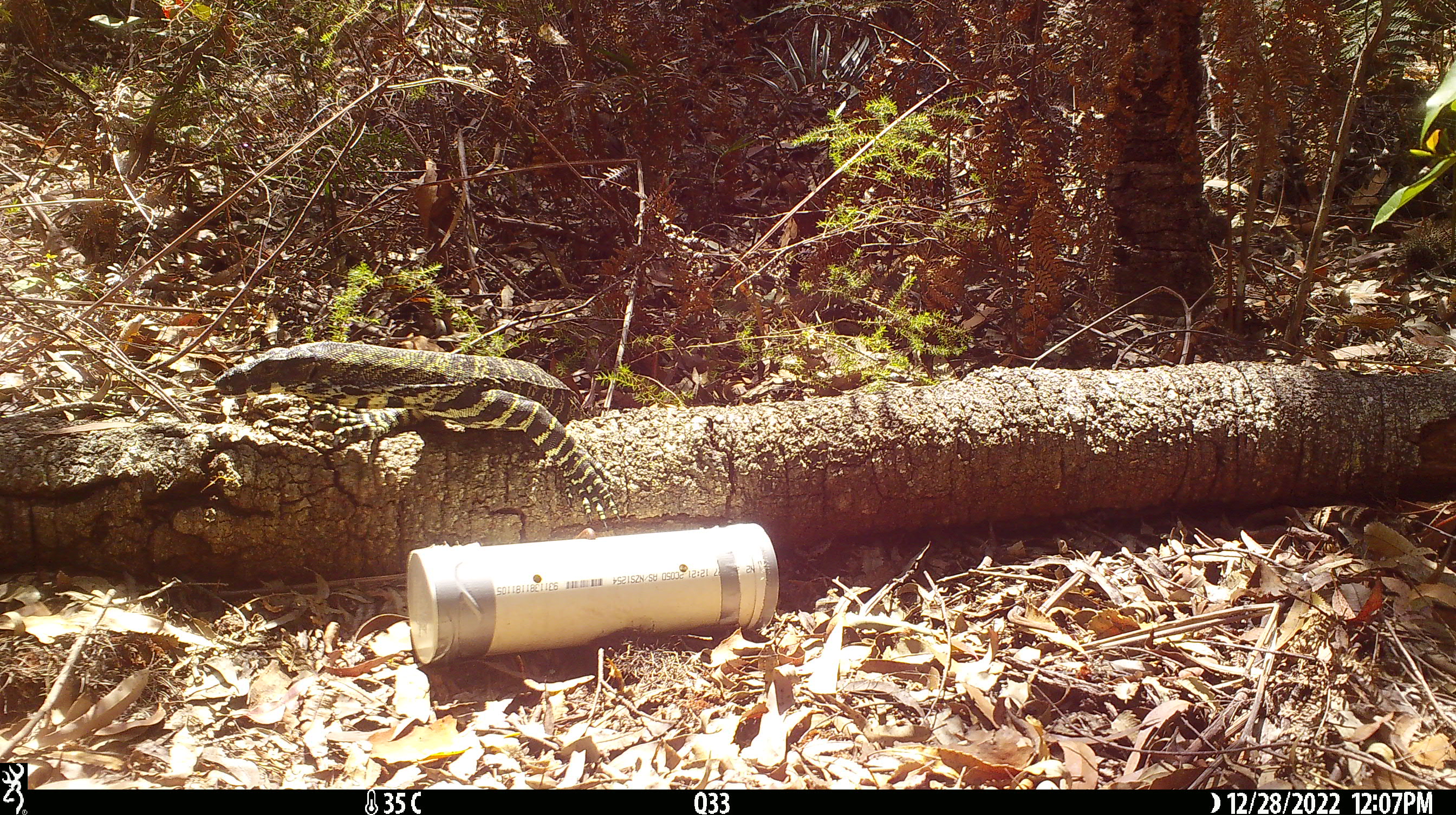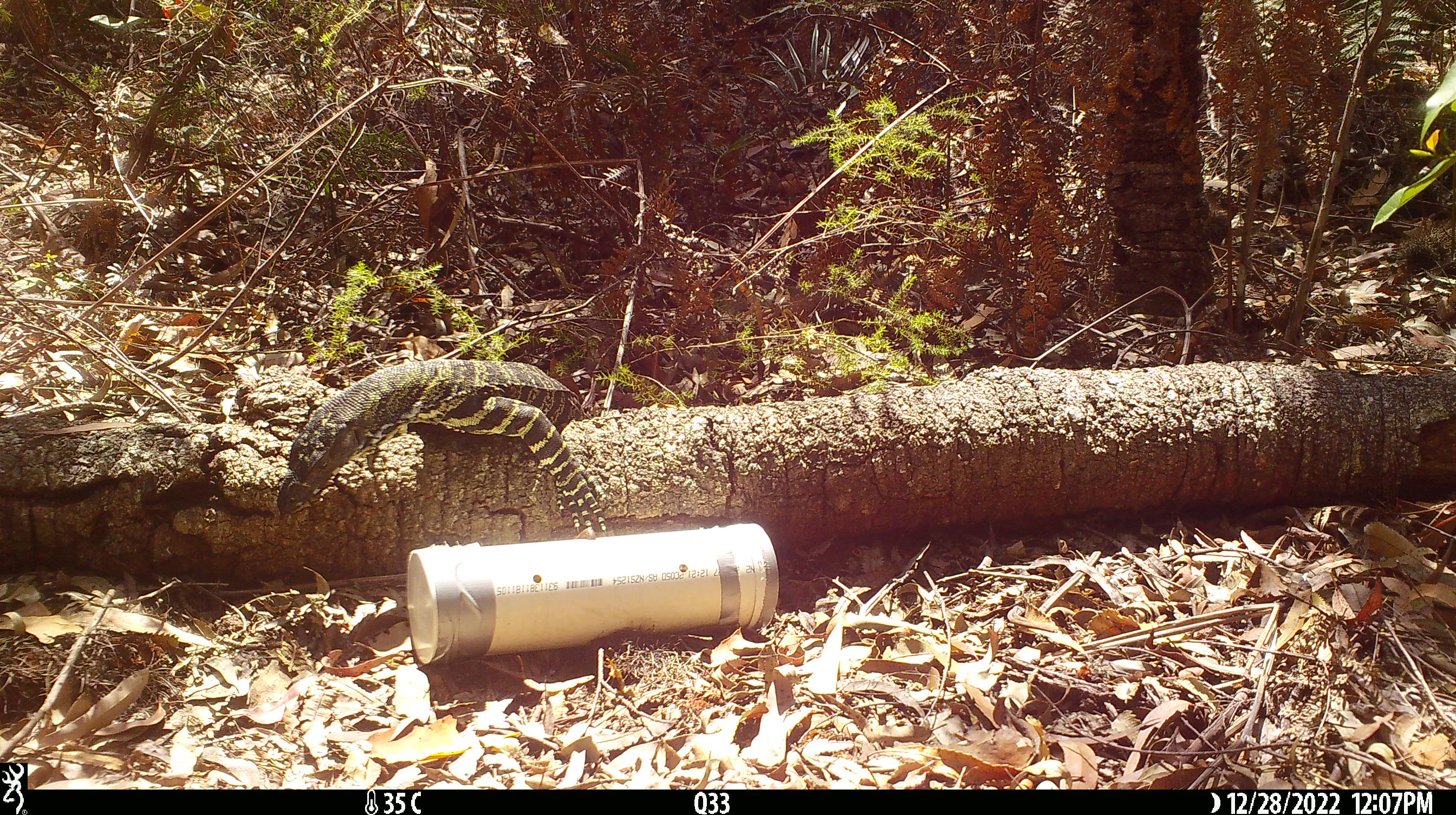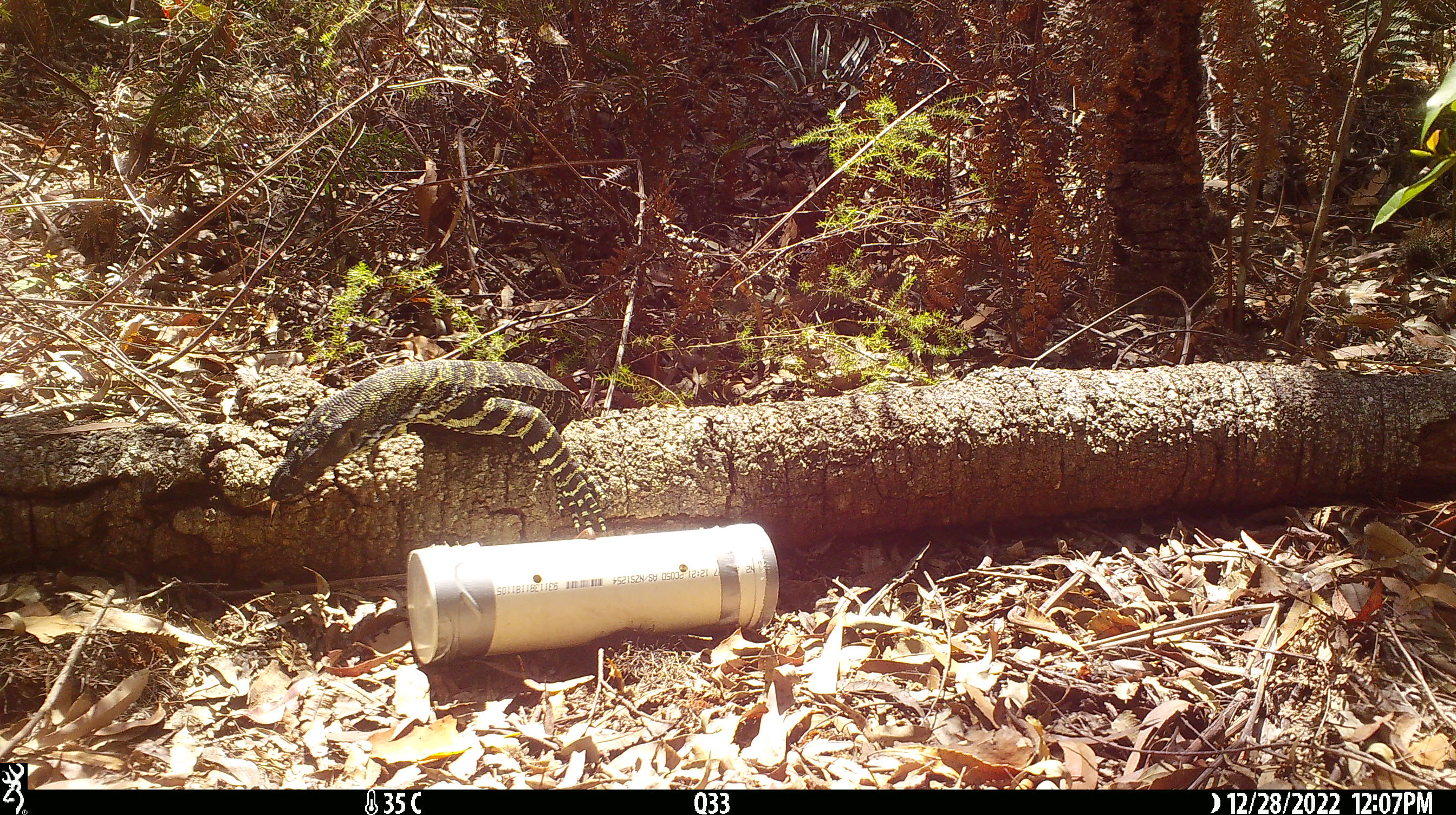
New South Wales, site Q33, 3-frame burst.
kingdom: Animalia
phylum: Chordata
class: Reptilia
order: Squamata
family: Varanidae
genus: Varanus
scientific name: Varanus varius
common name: lace monitor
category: goanna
Goanna (lace monitor) (Varanus varius).